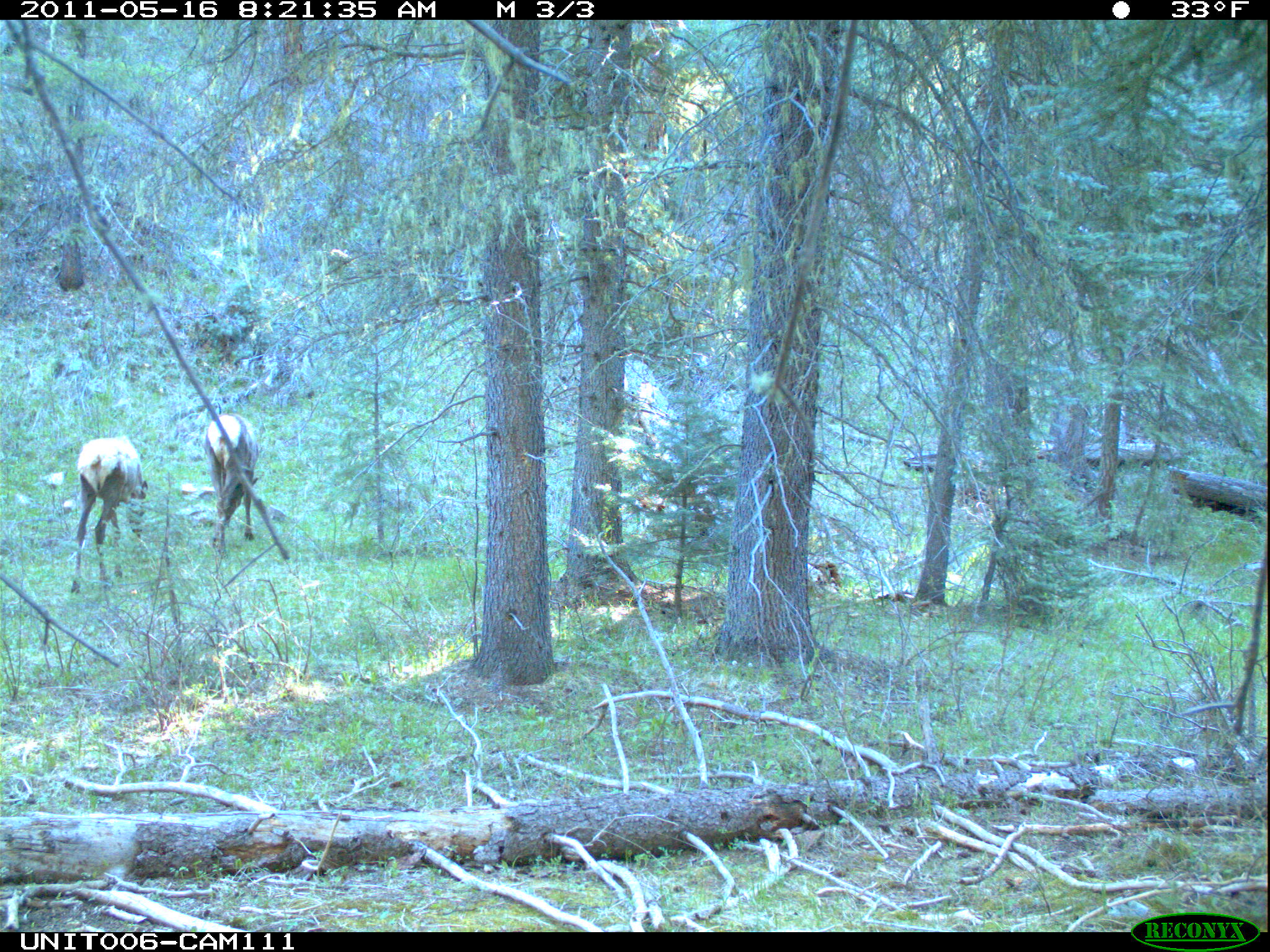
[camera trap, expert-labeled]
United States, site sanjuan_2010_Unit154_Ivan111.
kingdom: Animalia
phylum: Chordata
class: Mammalia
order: Artiodactyla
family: Cervidae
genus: Cervus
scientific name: Cervus elaphus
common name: red deer